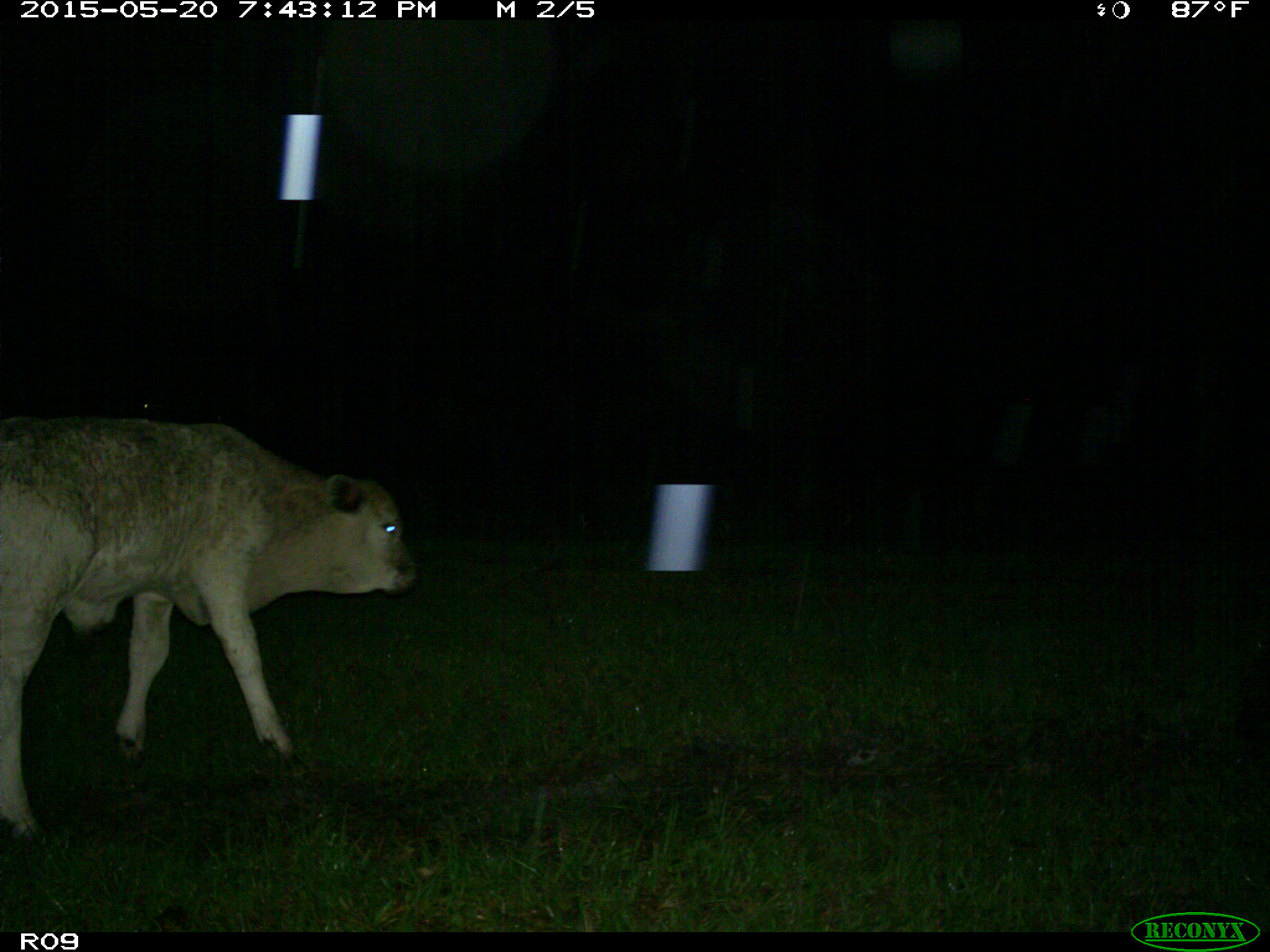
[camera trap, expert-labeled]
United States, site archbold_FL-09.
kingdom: Animalia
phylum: Chordata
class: Mammalia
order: Artiodactyla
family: Bovidae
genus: Bos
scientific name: Bos taurus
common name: domestic cow